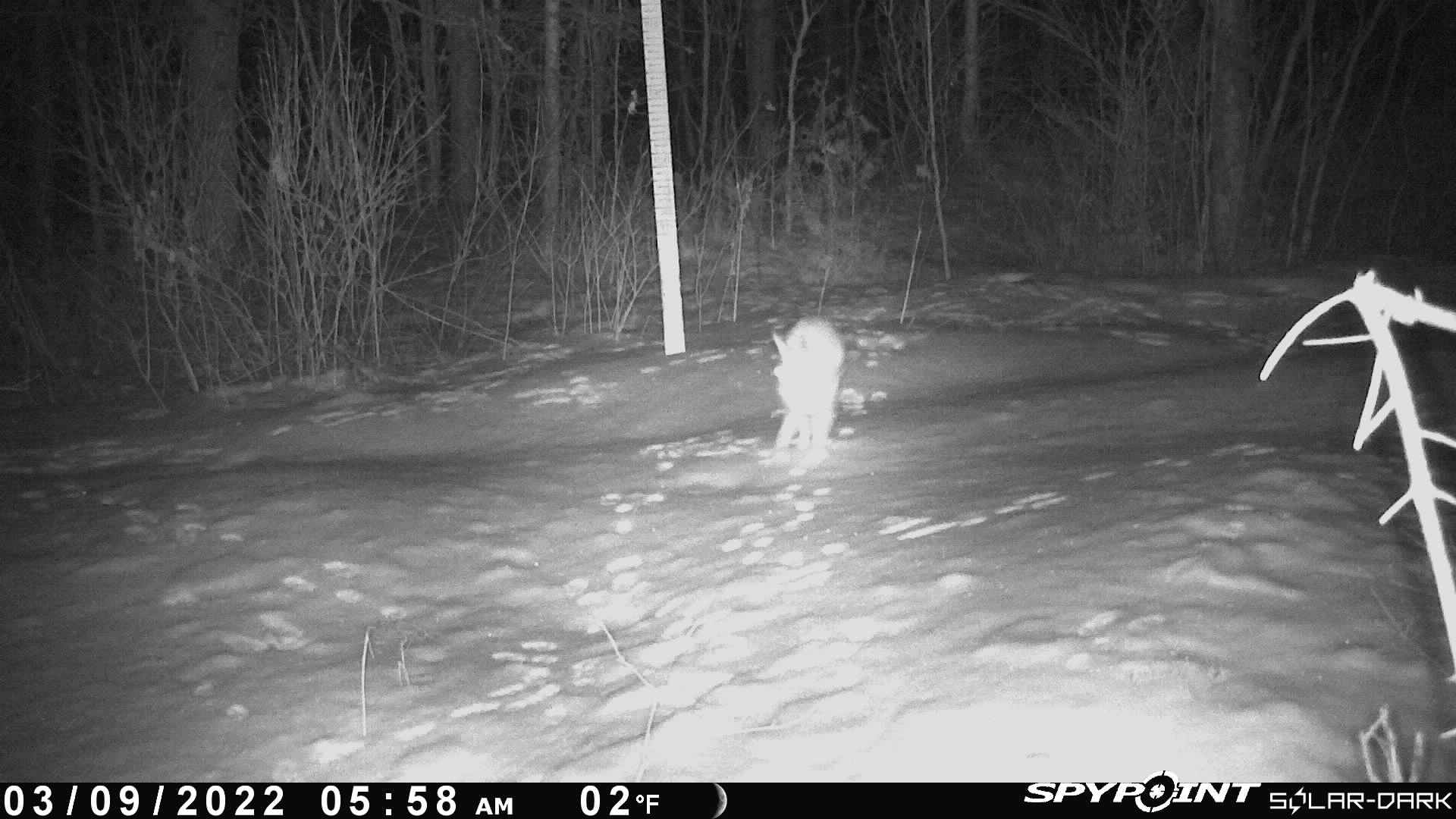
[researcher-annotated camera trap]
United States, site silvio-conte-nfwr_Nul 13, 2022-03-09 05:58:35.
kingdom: Animalia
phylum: Chordata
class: Mammalia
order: Lagomorpha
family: Leporidae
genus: Lepus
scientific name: Lepus americanus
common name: snowshoe hare